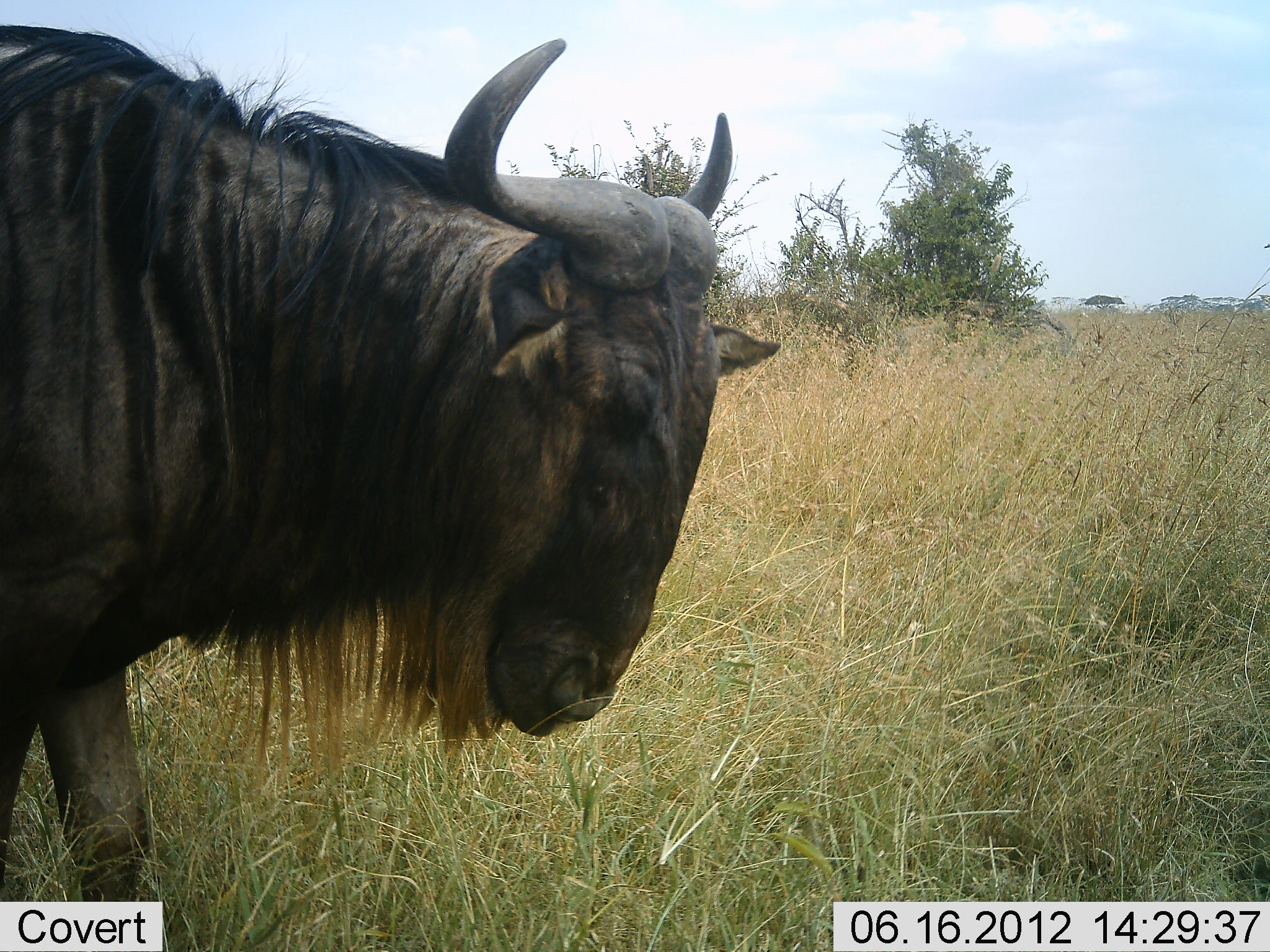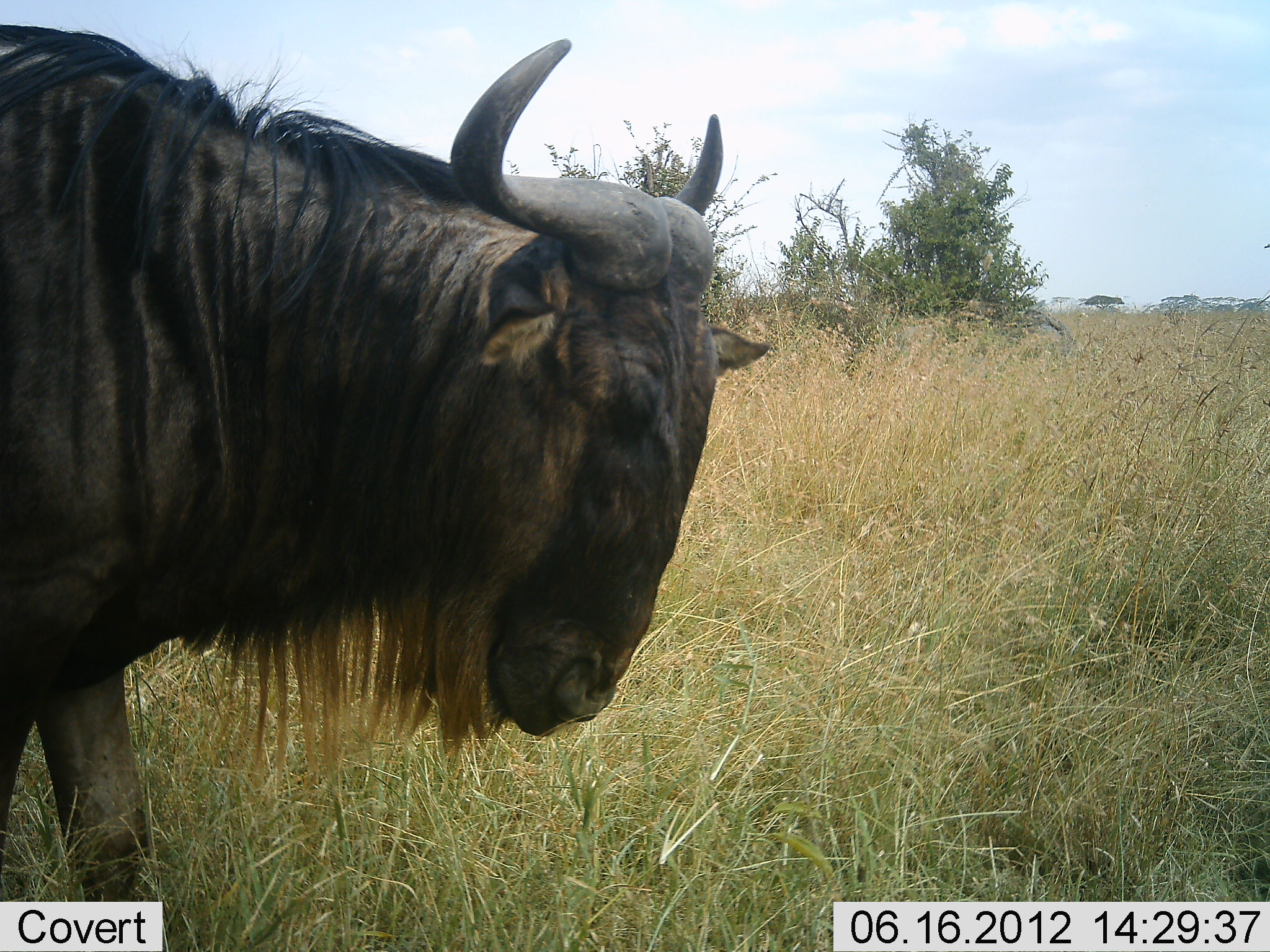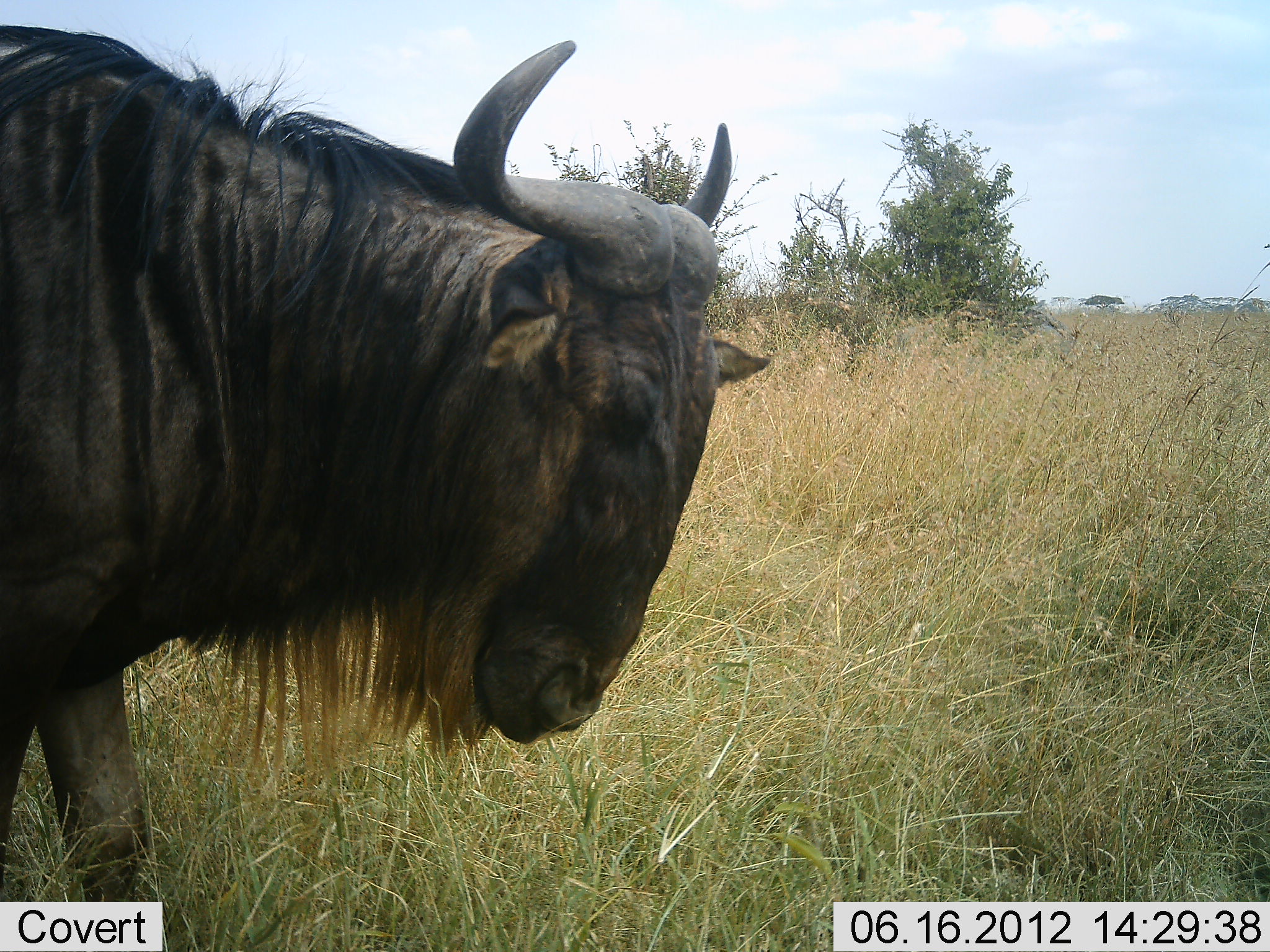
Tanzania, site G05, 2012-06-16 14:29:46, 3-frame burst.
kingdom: Animalia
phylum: Chordata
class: Mammalia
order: Artiodactyla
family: Bovidae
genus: Connochaetes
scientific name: Connochaetes taurinus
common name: blue wildebeest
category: wildebeest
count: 1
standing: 100%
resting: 0%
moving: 0%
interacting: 0%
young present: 0%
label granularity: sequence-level